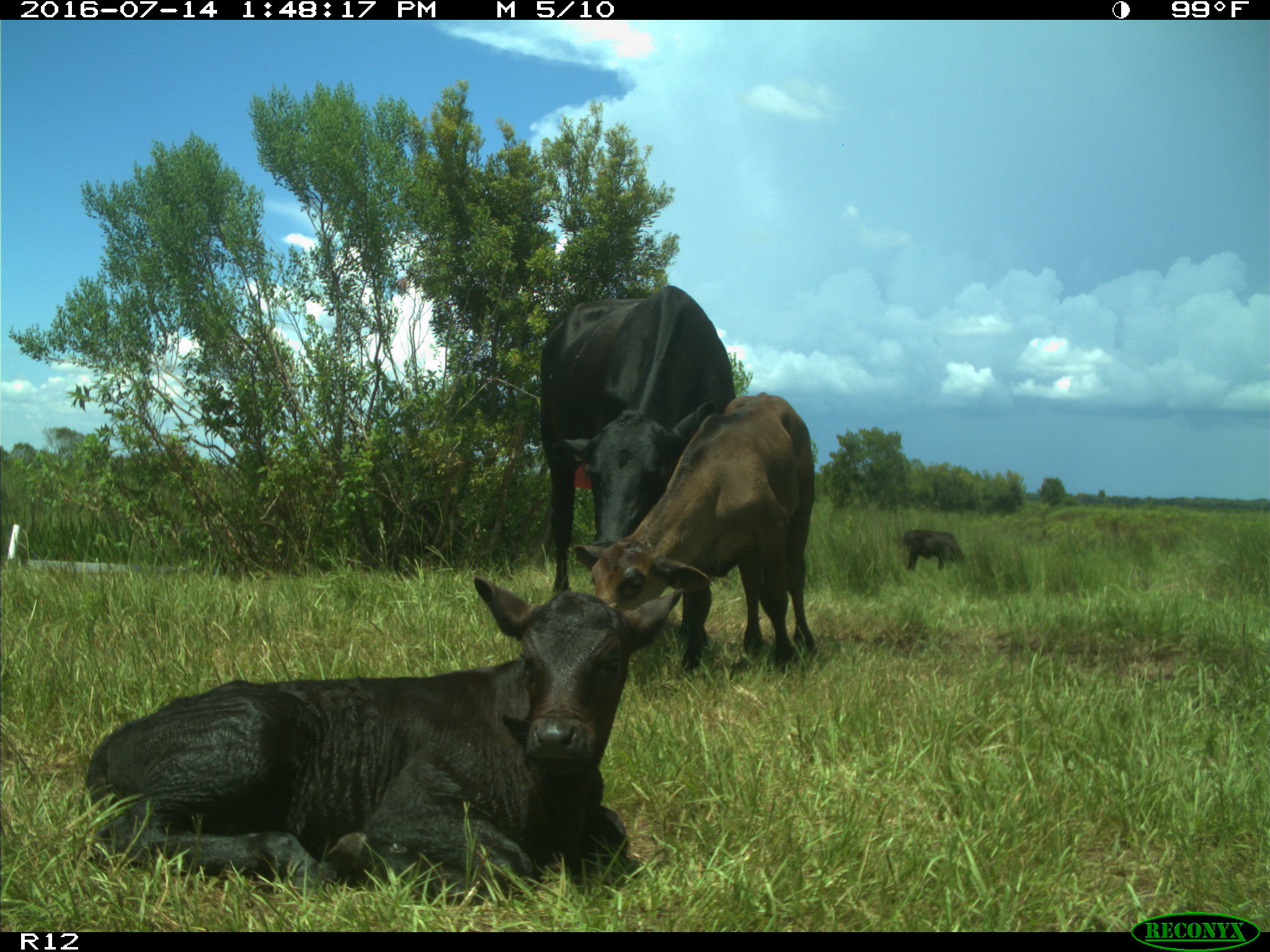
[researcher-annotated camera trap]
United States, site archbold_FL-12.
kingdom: Animalia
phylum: Chordata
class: Mammalia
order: Artiodactyla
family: Bovidae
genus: Bos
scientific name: Bos taurus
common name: domestic cow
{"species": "Bos taurus (domestic cow)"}